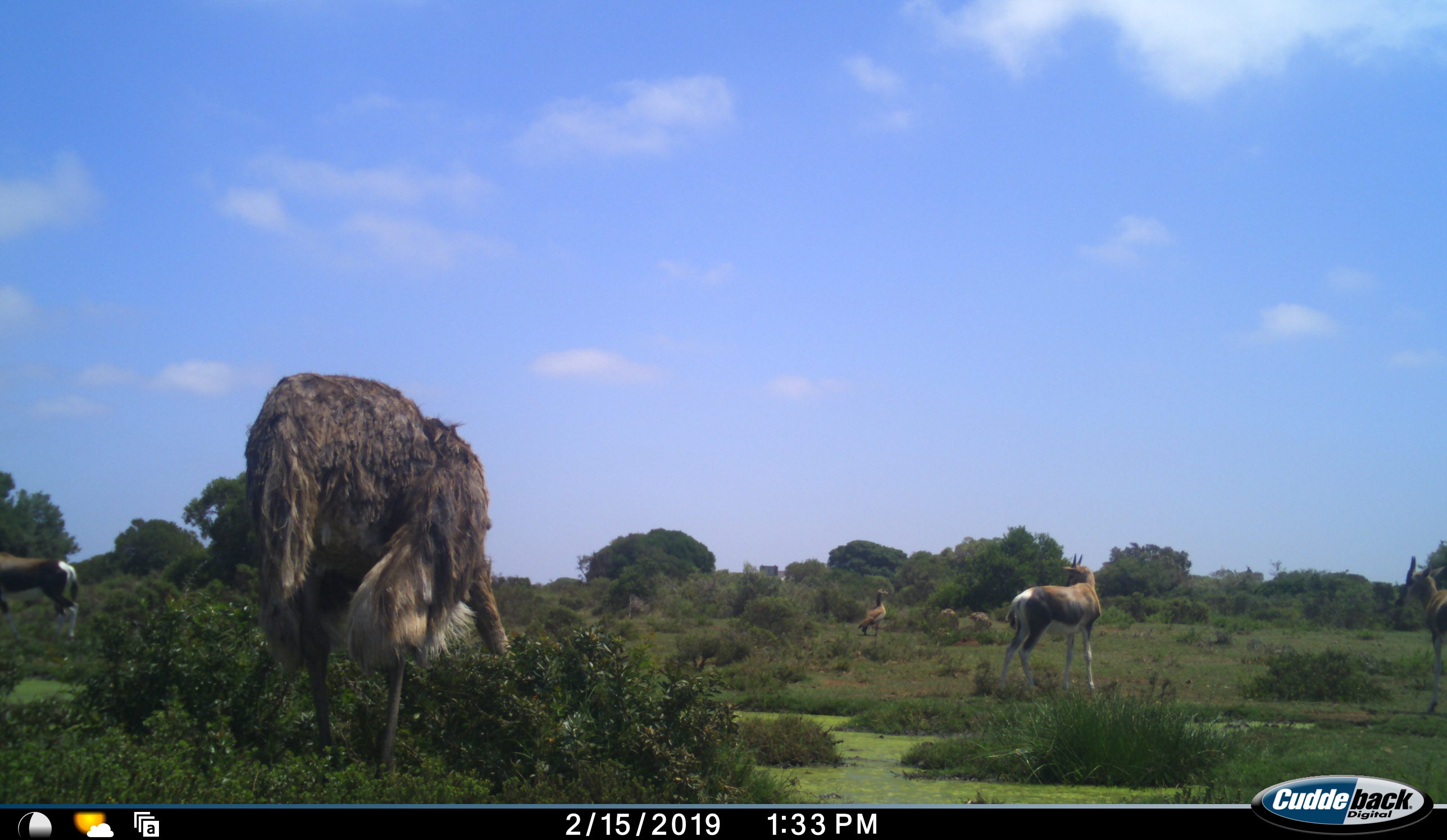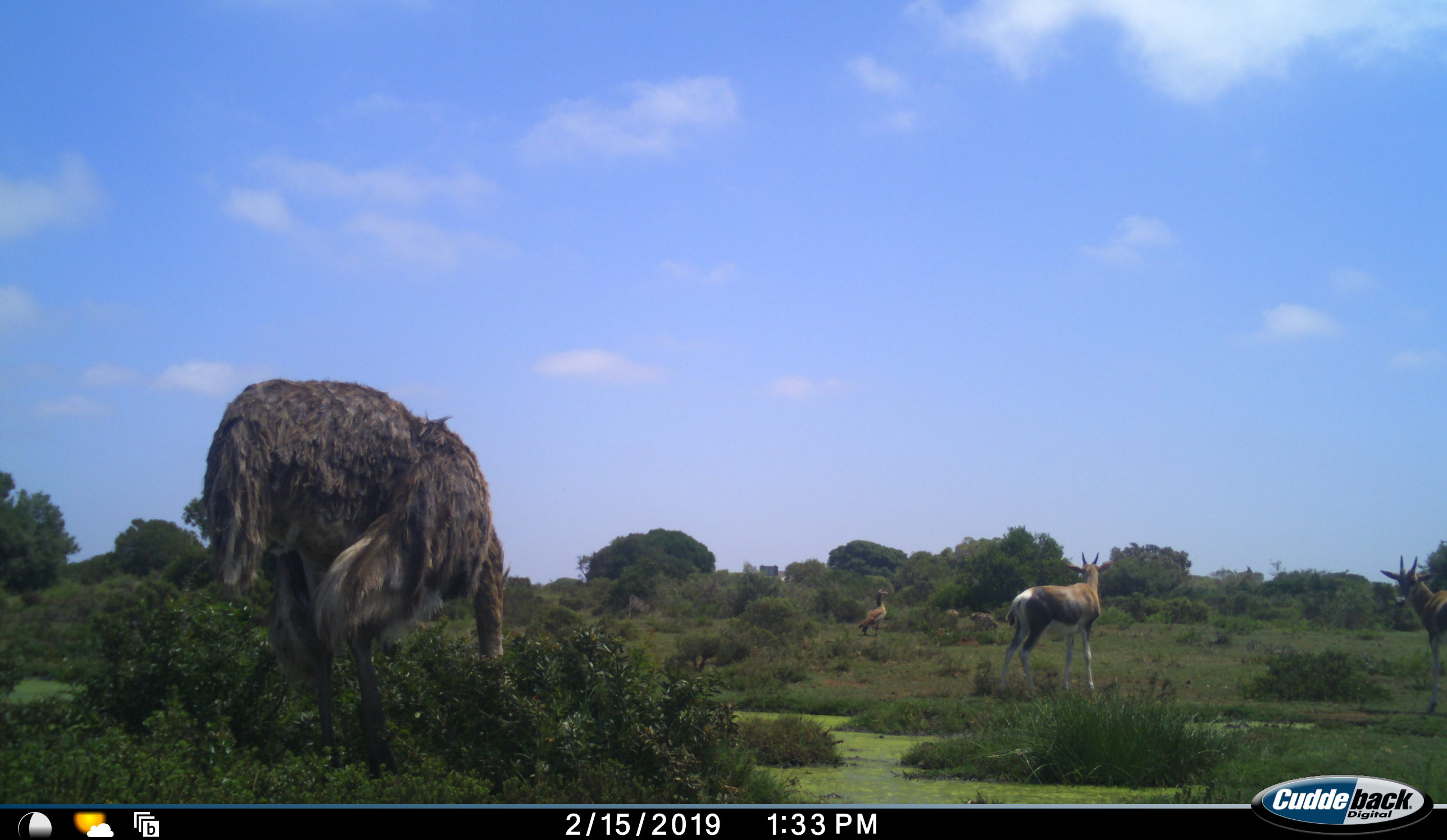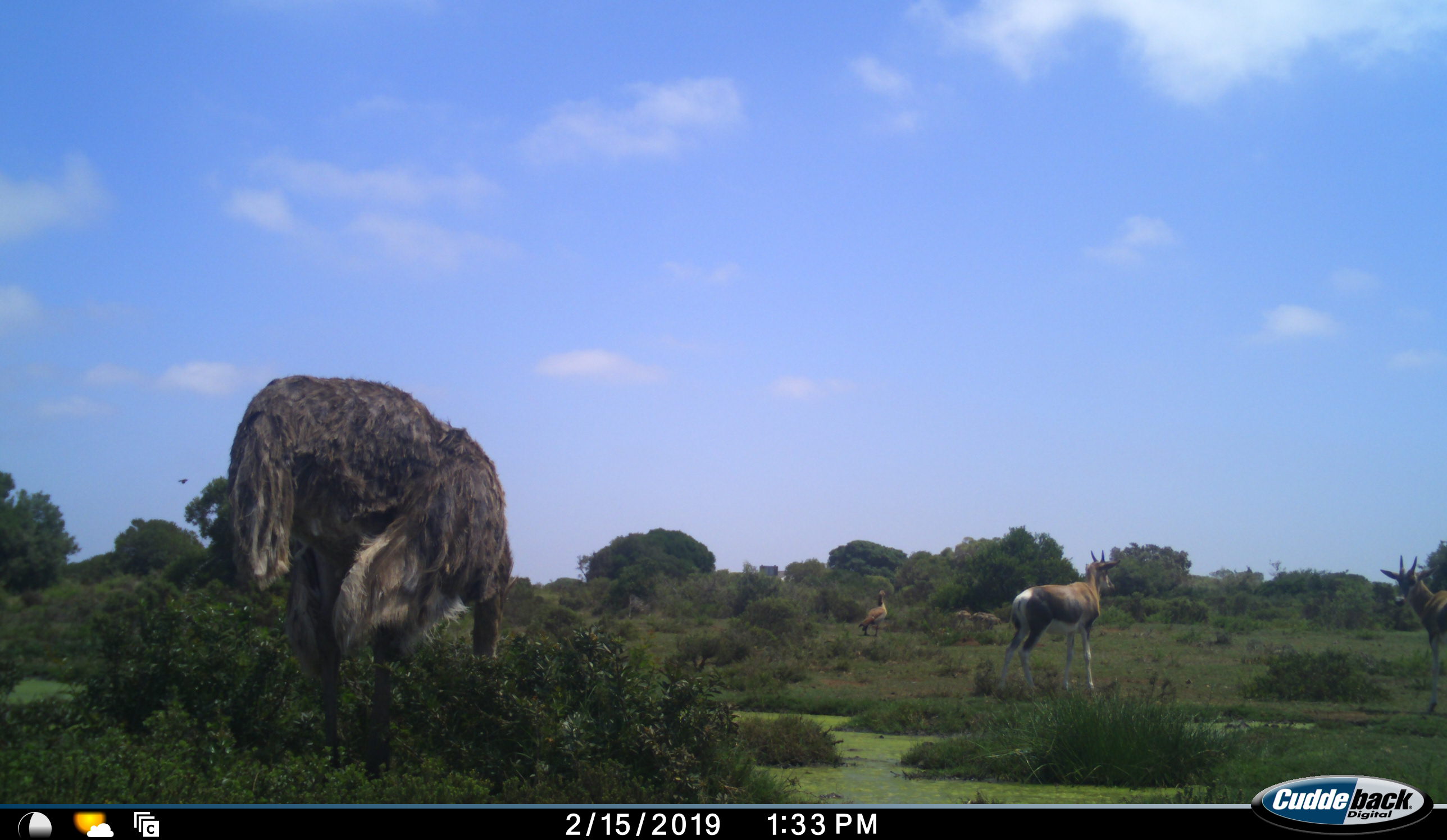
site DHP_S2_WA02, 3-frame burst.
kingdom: Animalia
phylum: Chordata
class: Mammalia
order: Artiodactyla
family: Bovidae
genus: Damaliscus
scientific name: Damaliscus pygargus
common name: bontebok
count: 3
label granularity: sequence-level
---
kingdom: Animalia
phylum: Chordata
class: Aves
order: Struthioniformes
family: Struthionidae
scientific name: Struthionidae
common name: ostrich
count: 1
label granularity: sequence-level